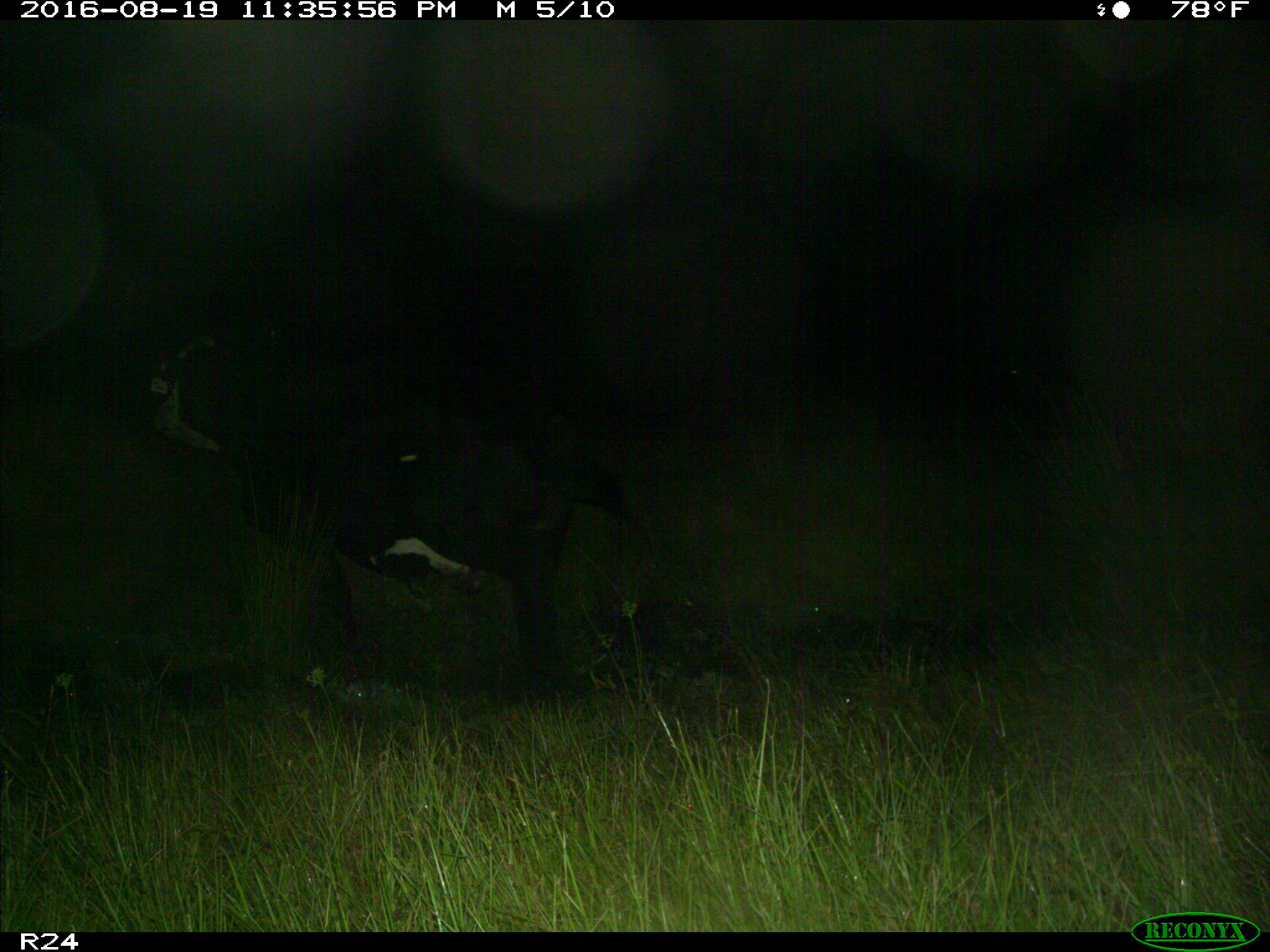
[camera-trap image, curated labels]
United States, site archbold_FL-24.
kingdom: Animalia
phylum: Chordata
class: Mammalia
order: Artiodactyla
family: Bovidae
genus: Bos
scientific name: Bos taurus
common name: domestic cow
Bos taurus (domestic cow).